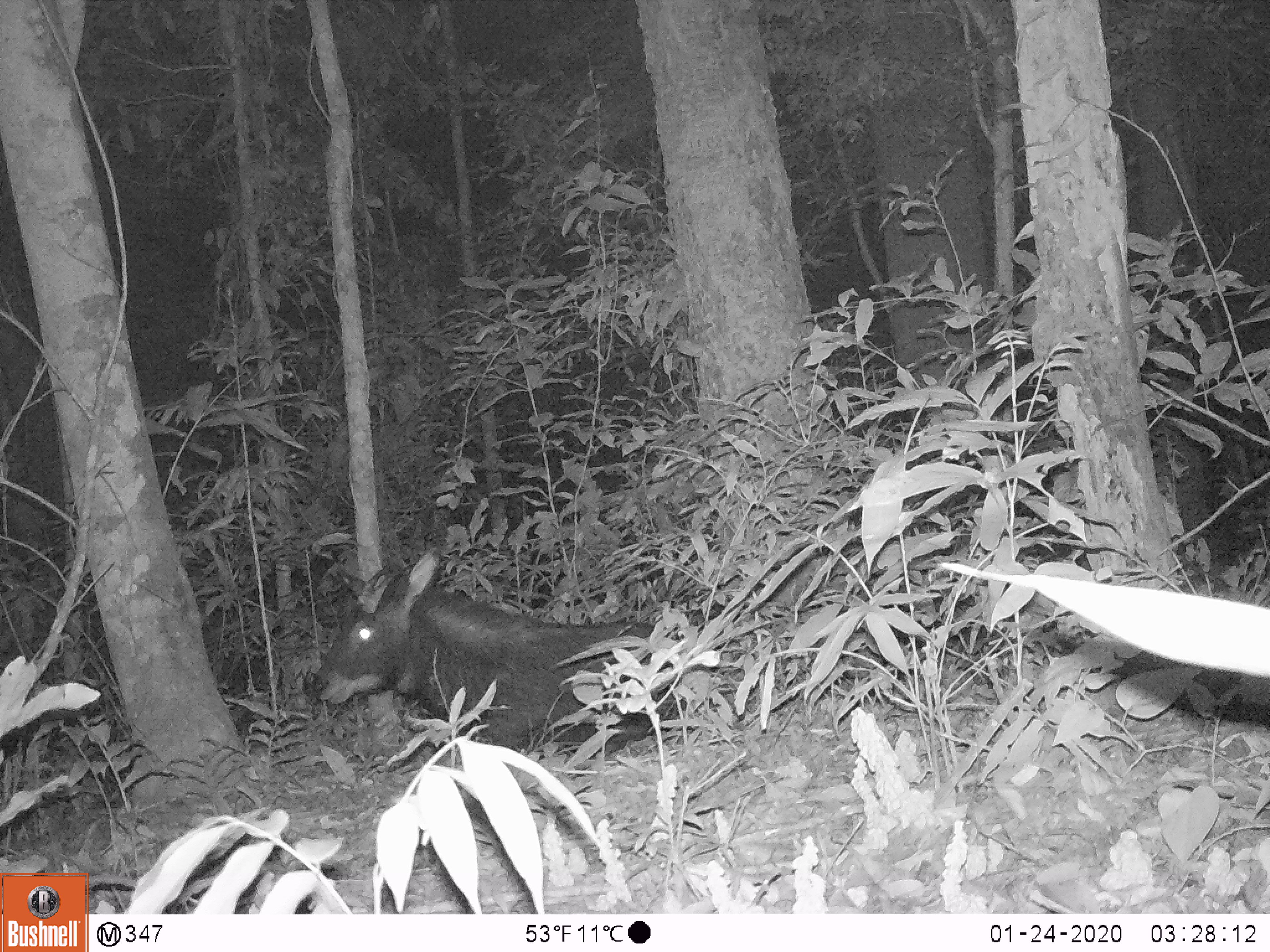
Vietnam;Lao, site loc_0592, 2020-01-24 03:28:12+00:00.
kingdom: Animalia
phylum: Chordata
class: Mammalia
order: Artiodactyla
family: Bovidae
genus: Capricornis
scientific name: Capricornis sumatraensis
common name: chinese serow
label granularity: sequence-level